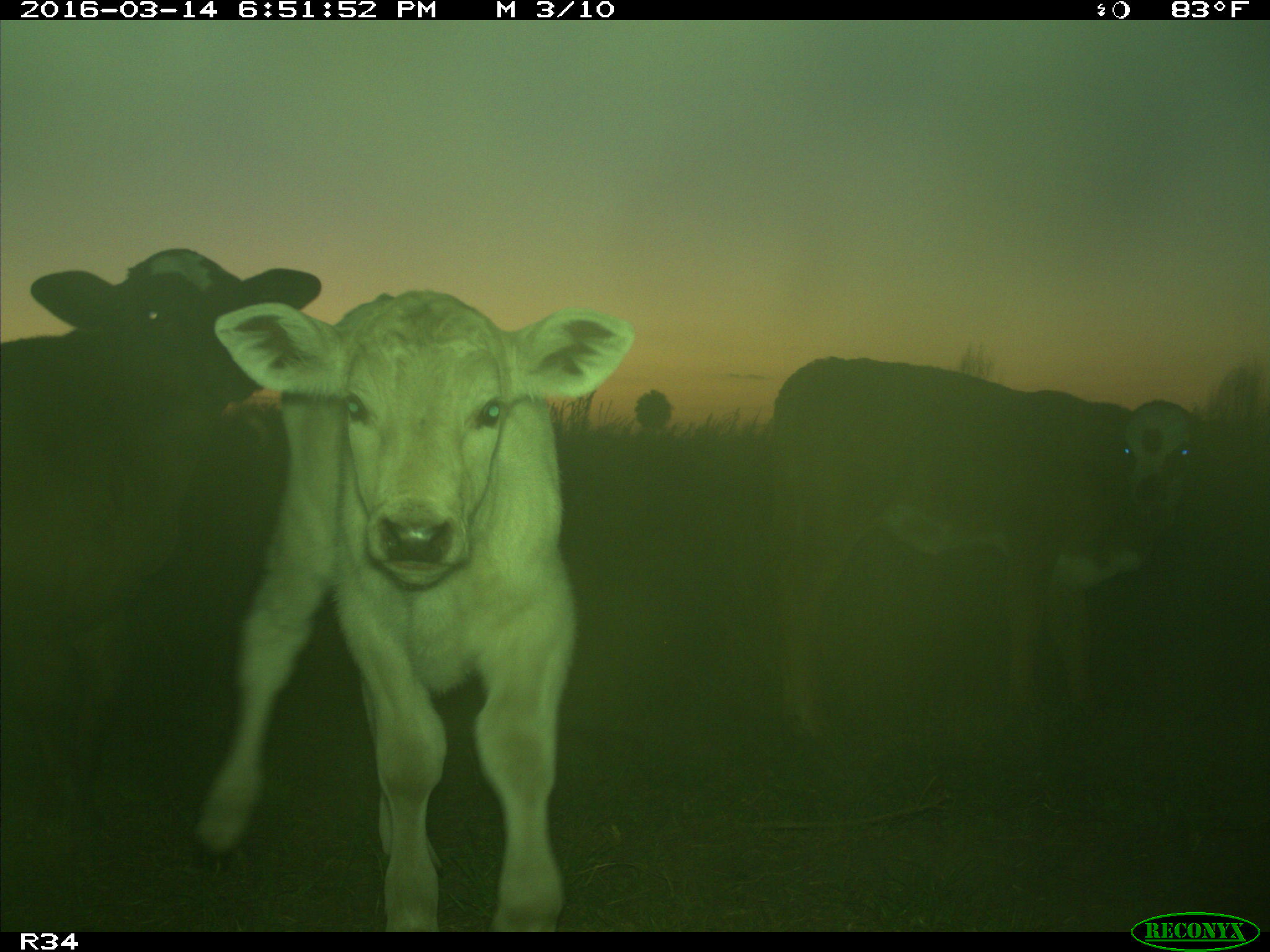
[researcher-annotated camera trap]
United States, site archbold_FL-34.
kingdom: Animalia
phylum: Chordata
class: Mammalia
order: Artiodactyla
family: Bovidae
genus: Bos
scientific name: Bos taurus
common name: domestic cow